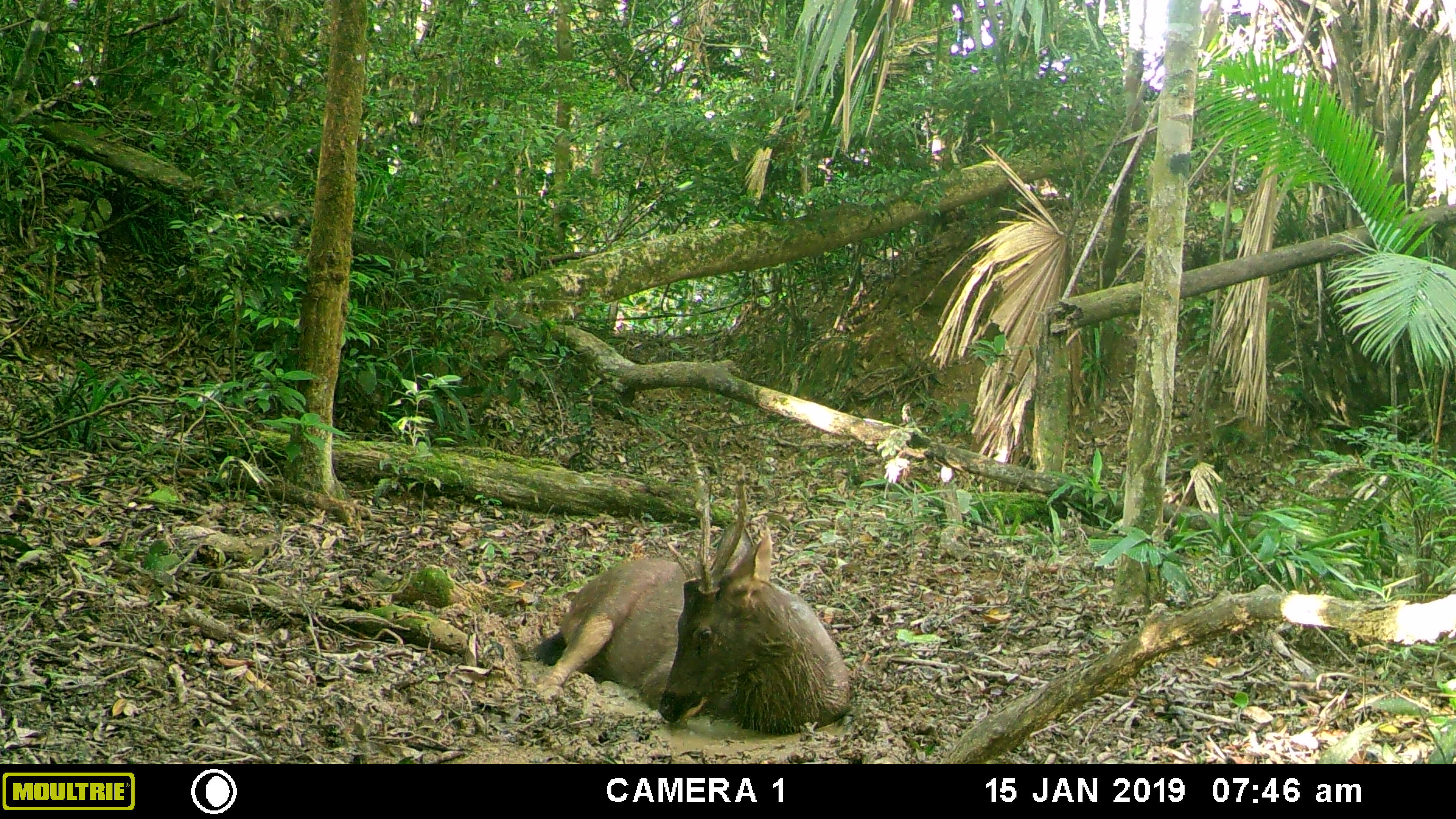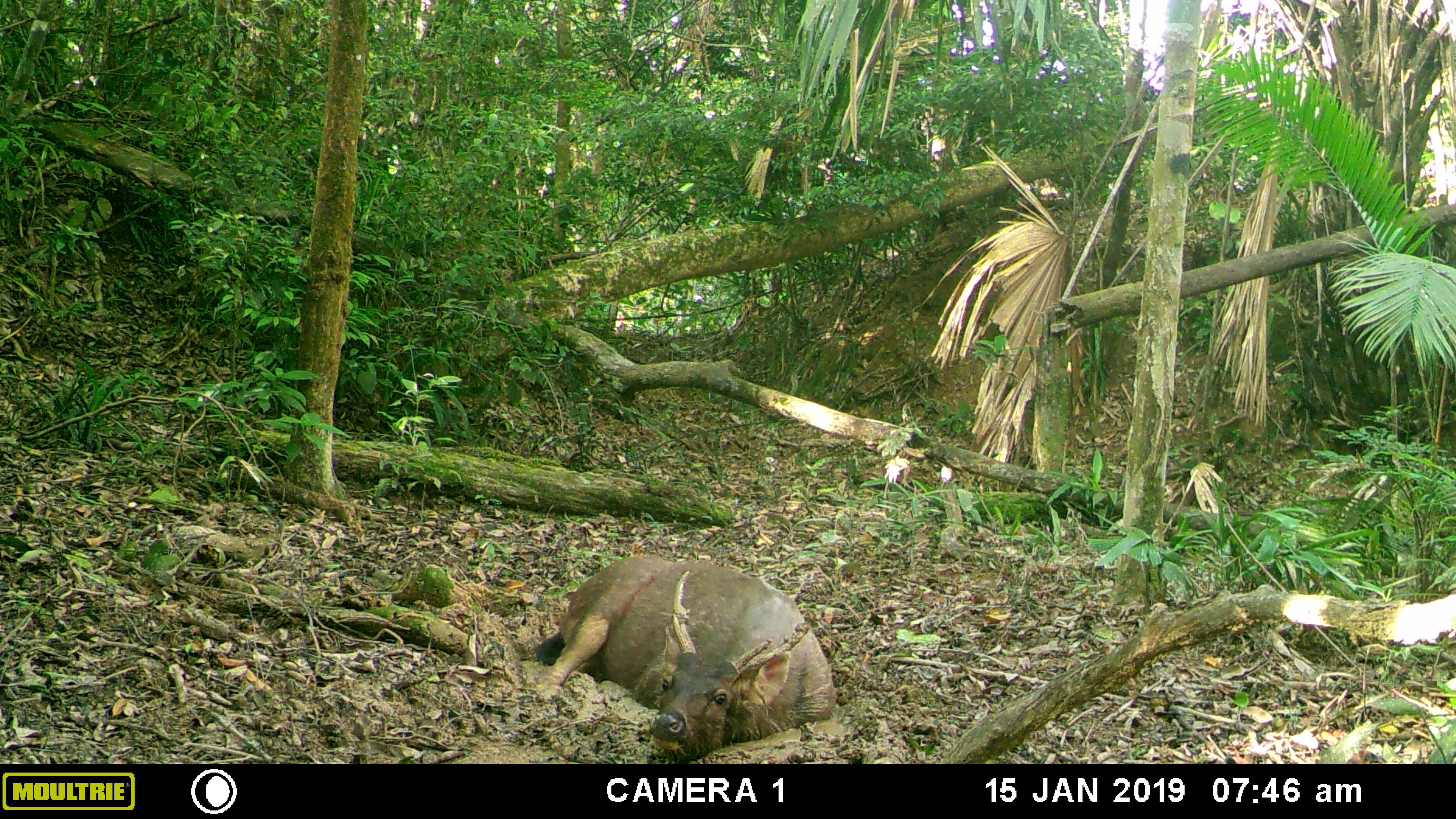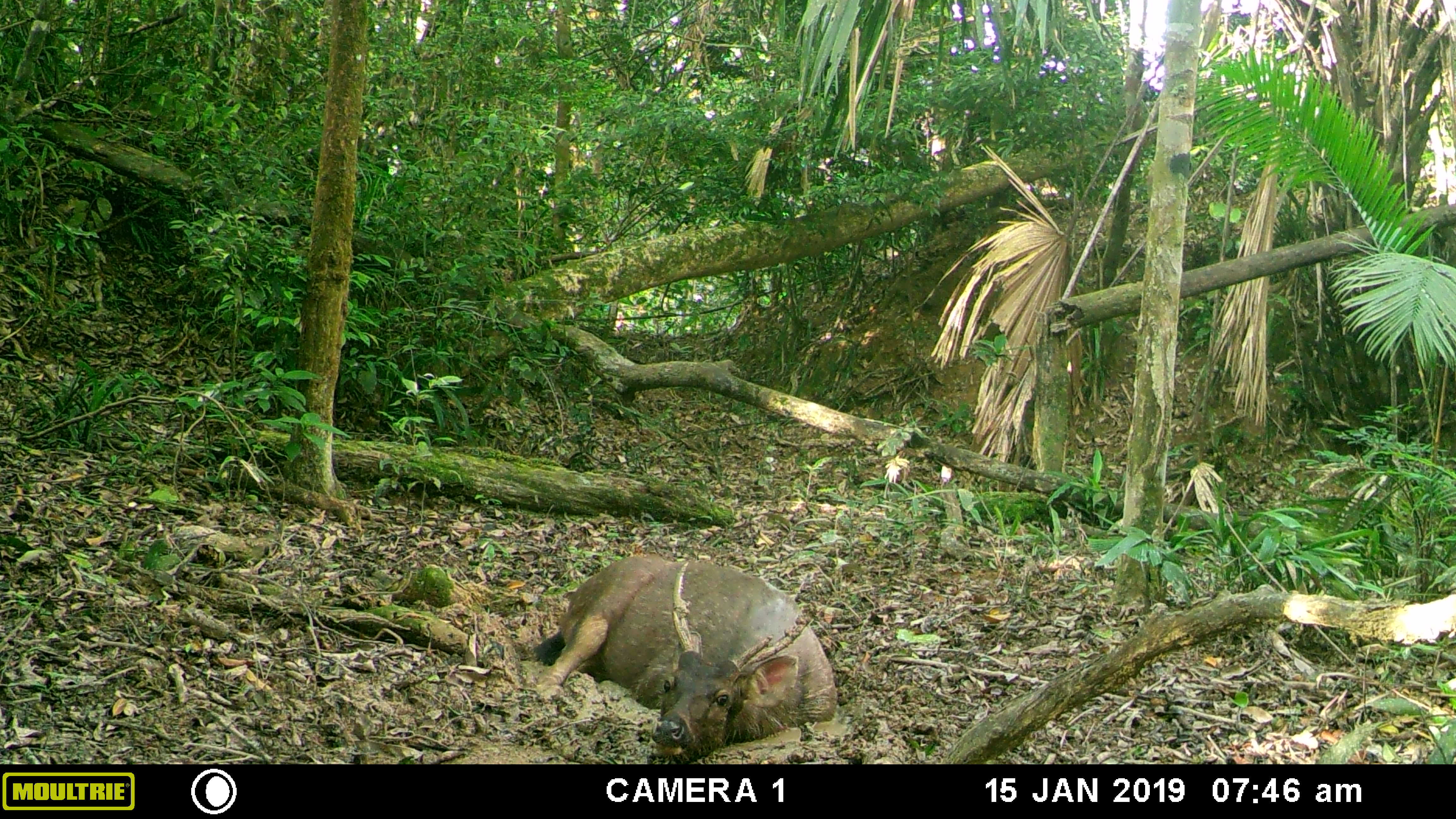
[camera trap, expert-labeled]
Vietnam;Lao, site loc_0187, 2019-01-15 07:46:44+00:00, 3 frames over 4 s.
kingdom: Animalia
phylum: Chordata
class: Mammalia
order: Artiodactyla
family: Cervidae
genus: Rusa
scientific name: Rusa unicolor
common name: sambar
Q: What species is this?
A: Sambar (Rusa unicolor).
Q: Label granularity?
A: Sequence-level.